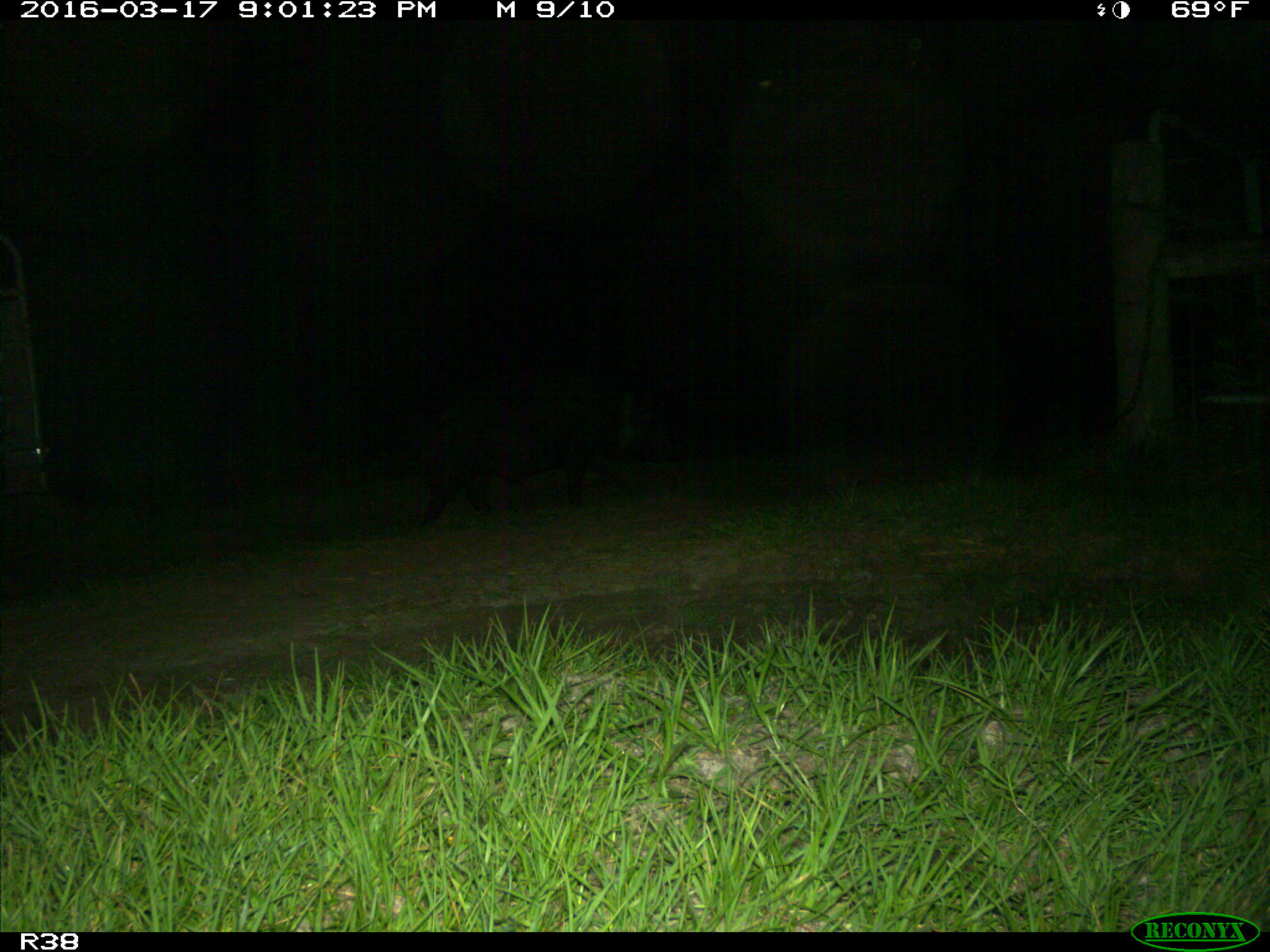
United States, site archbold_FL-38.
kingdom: Animalia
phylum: Chordata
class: Mammalia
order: Artiodactyla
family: Suidae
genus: Sus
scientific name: Sus scrofa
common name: wild boar